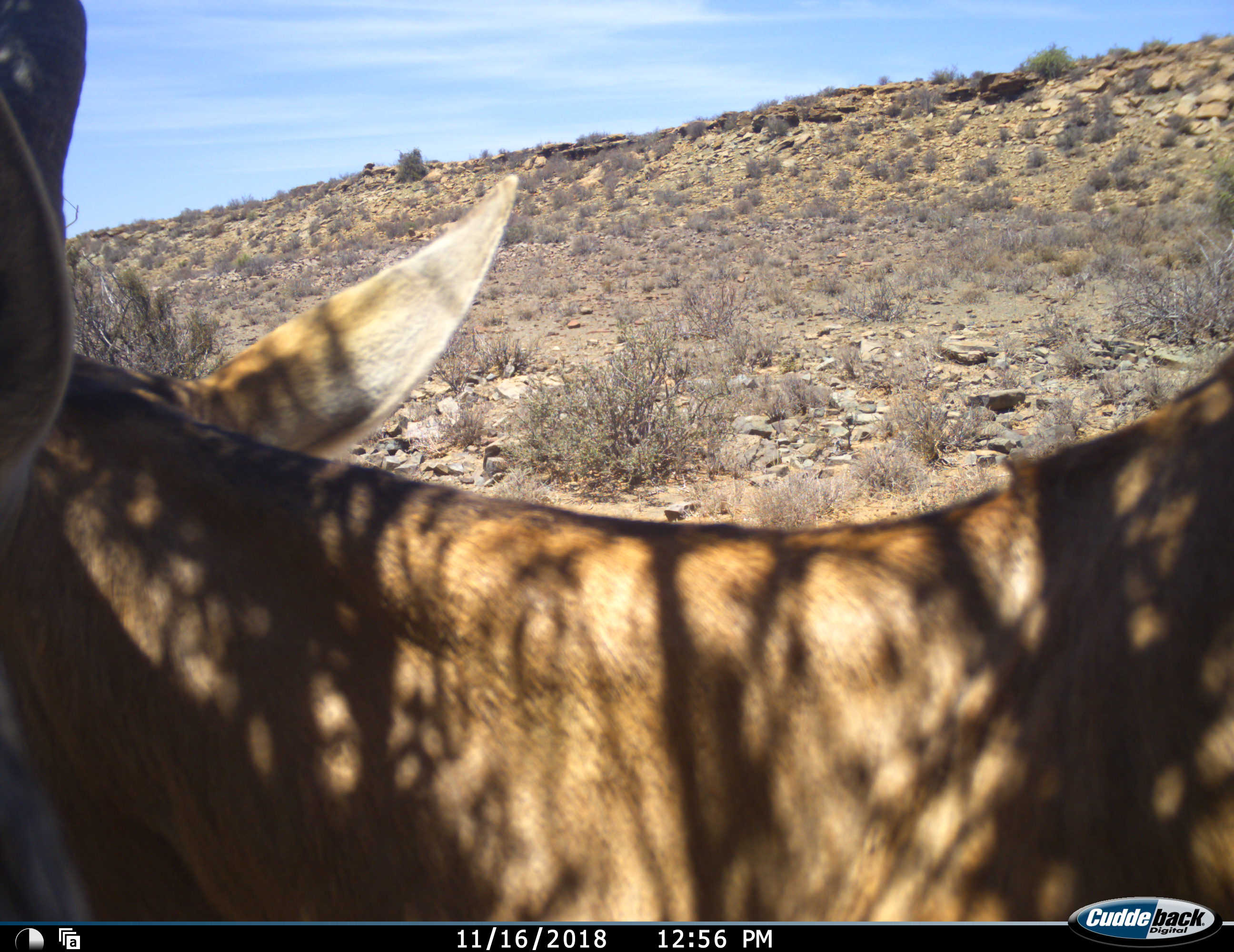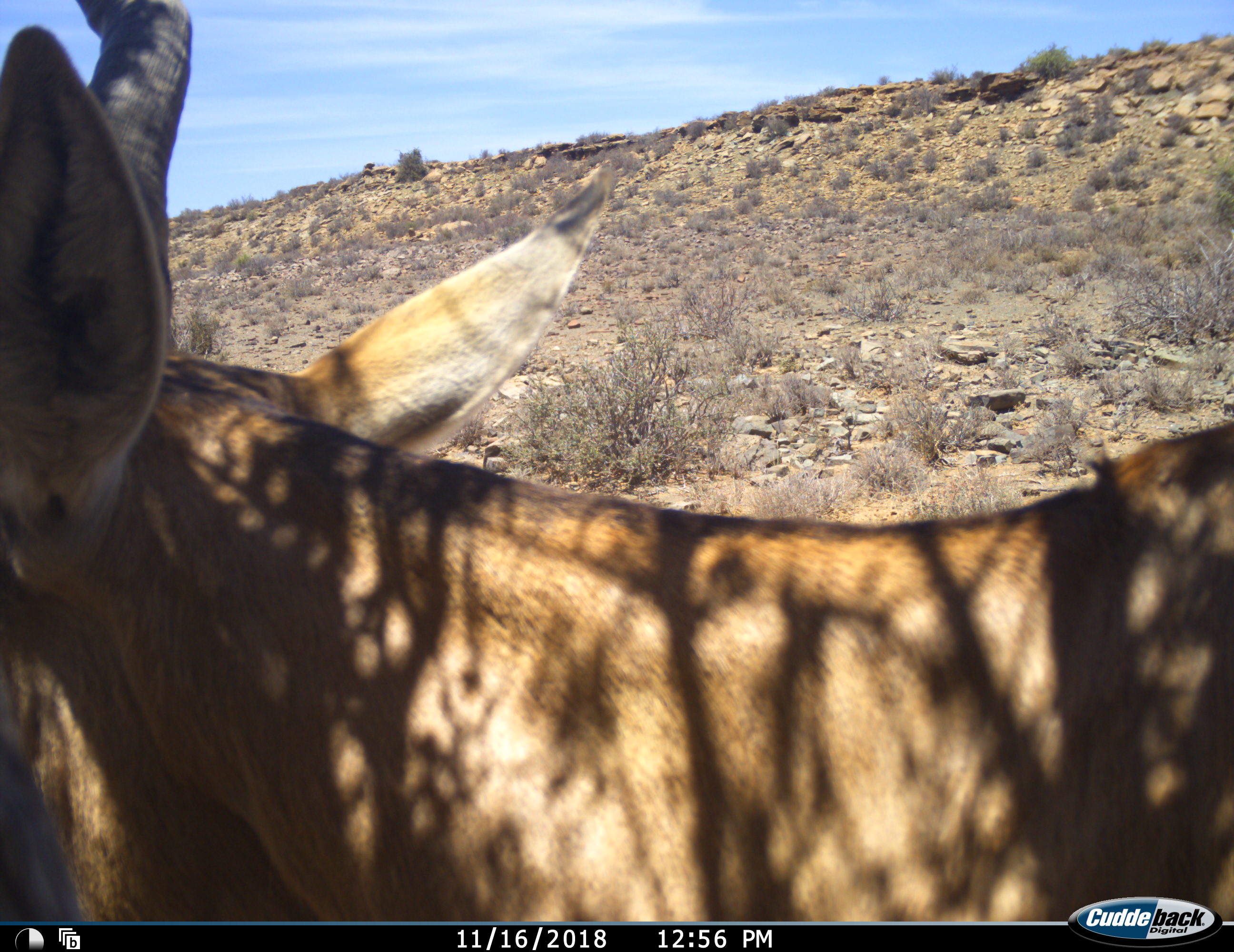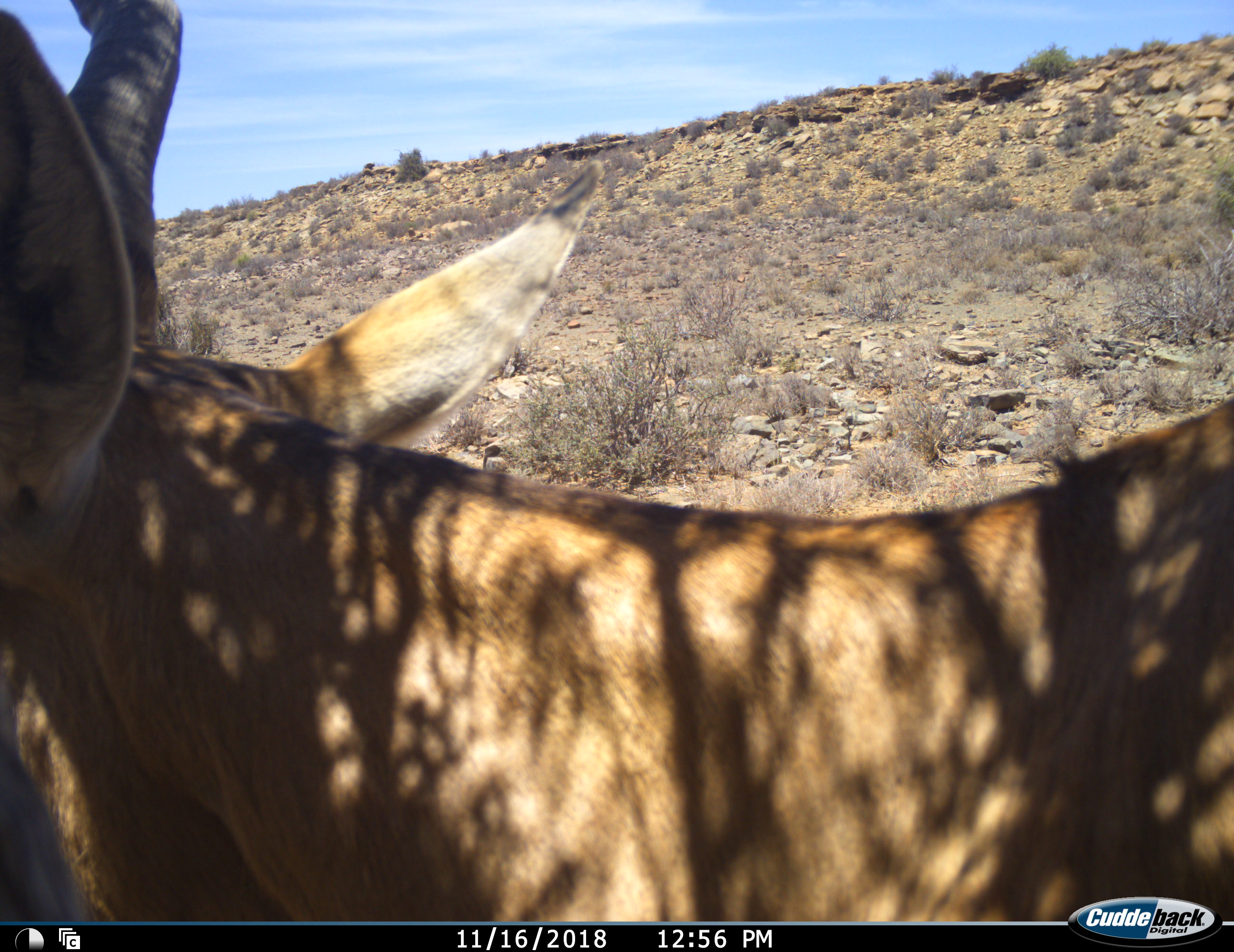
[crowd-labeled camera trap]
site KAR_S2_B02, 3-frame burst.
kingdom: Animalia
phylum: Chordata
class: Mammalia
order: Artiodactyla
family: Bovidae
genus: Alcelaphus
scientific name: Alcelaphus buselaphus caama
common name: red hartebeest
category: hartebeestred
Hartebeestred (red hartebeest) (Alcelaphus buselaphus caama), count 1. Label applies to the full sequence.